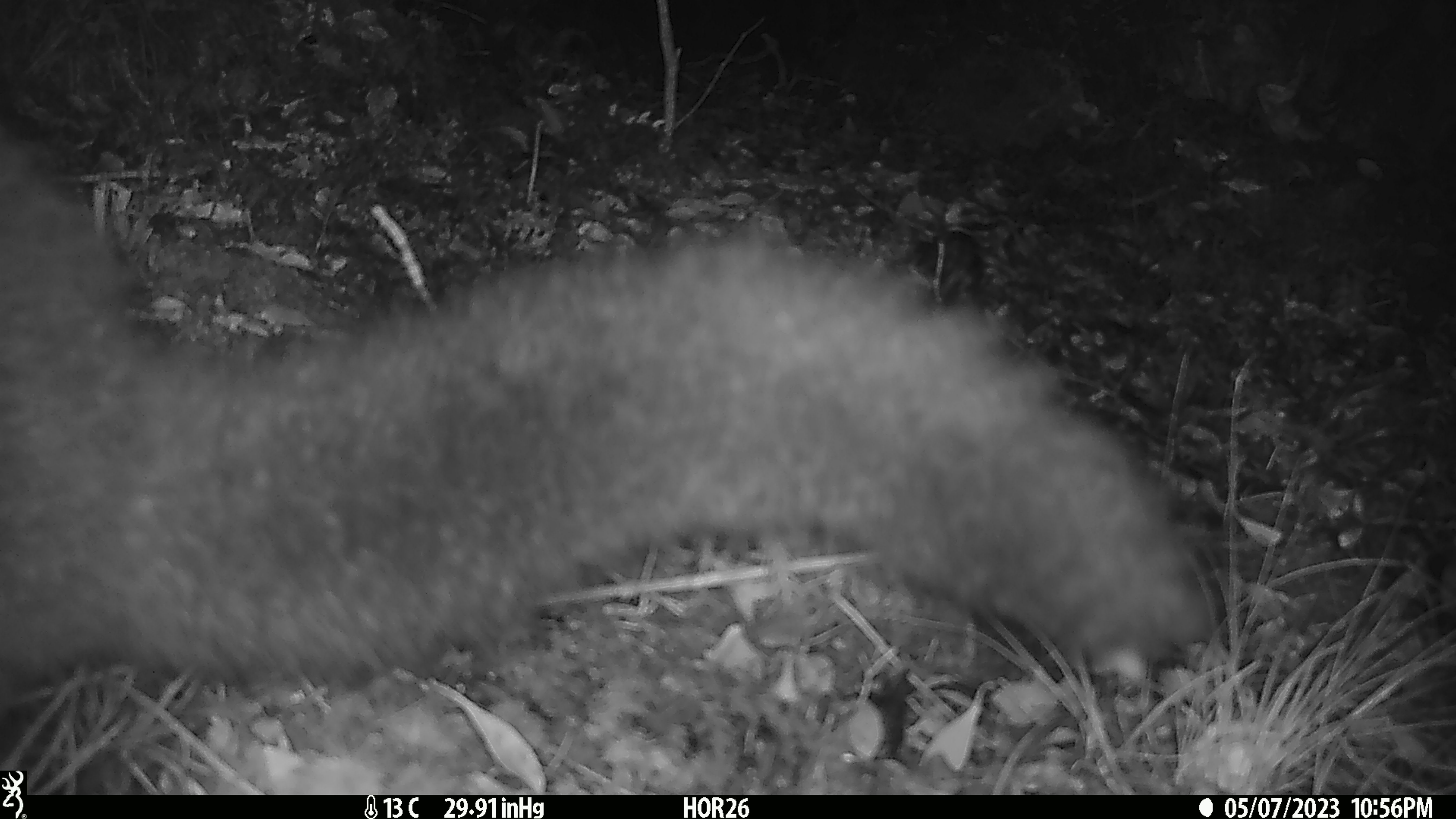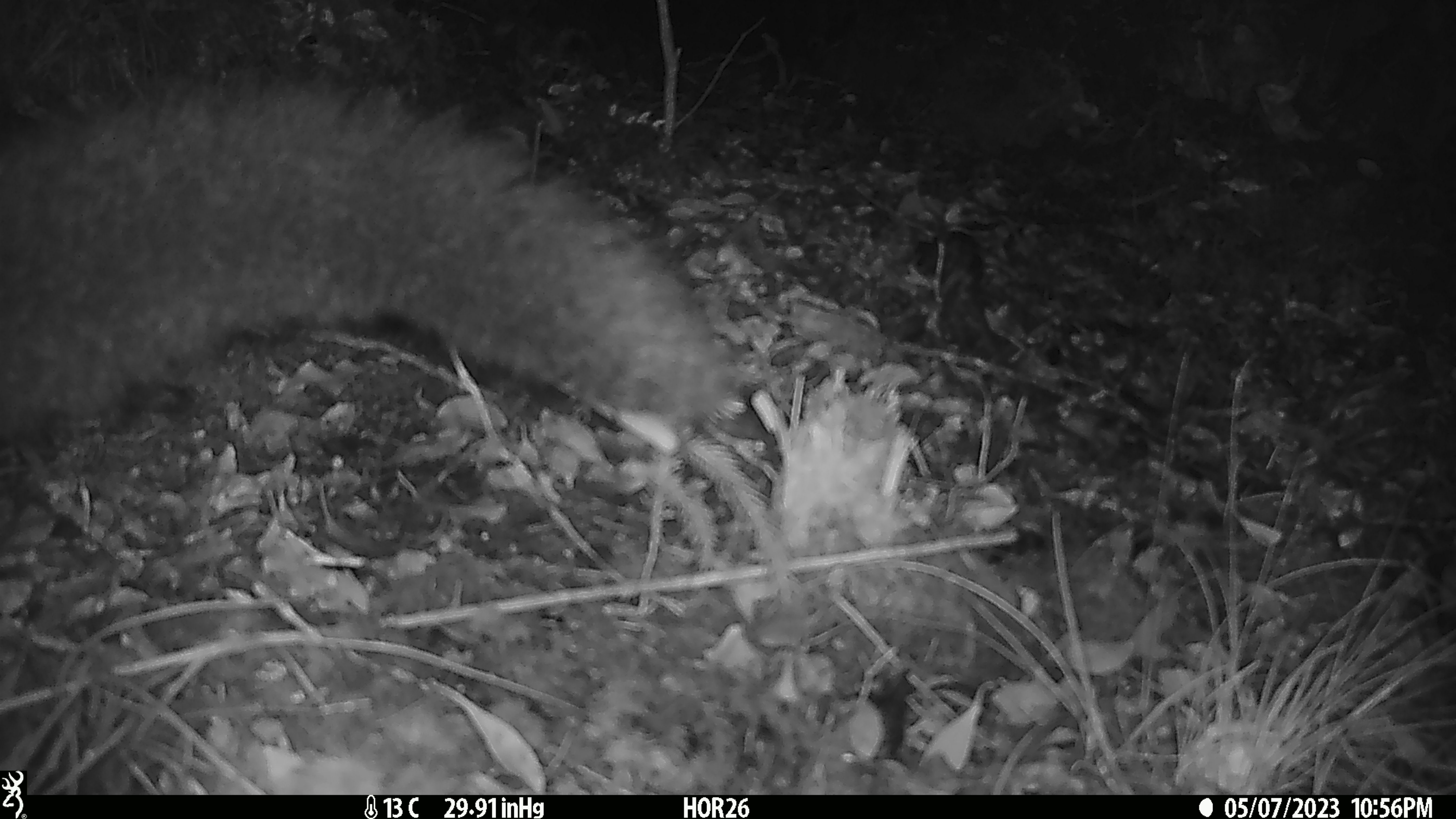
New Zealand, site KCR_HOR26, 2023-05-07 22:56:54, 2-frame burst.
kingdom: Animalia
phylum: Chordata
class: Mammalia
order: Diprotodontia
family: Phalangeridae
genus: Trichosurus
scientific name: Trichosurus vulpecula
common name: common brushtail possum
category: possum